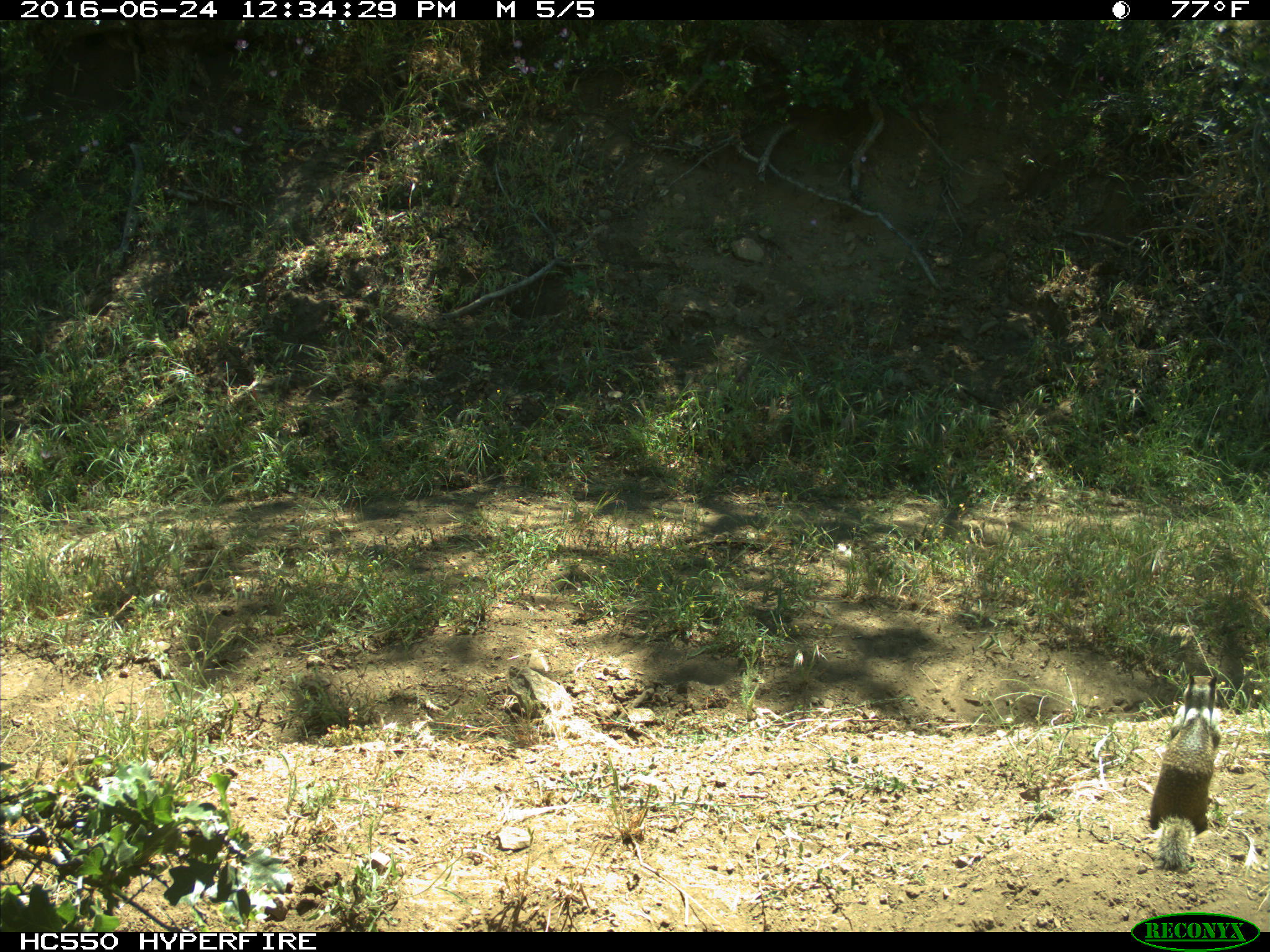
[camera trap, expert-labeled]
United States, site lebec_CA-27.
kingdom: Animalia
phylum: Chordata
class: Mammalia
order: Rodentia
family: Sciuridae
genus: Otospermophilus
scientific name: Otospermophilus beecheyi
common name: california ground squirrel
Otospermophilus beecheyi (california ground squirrel).